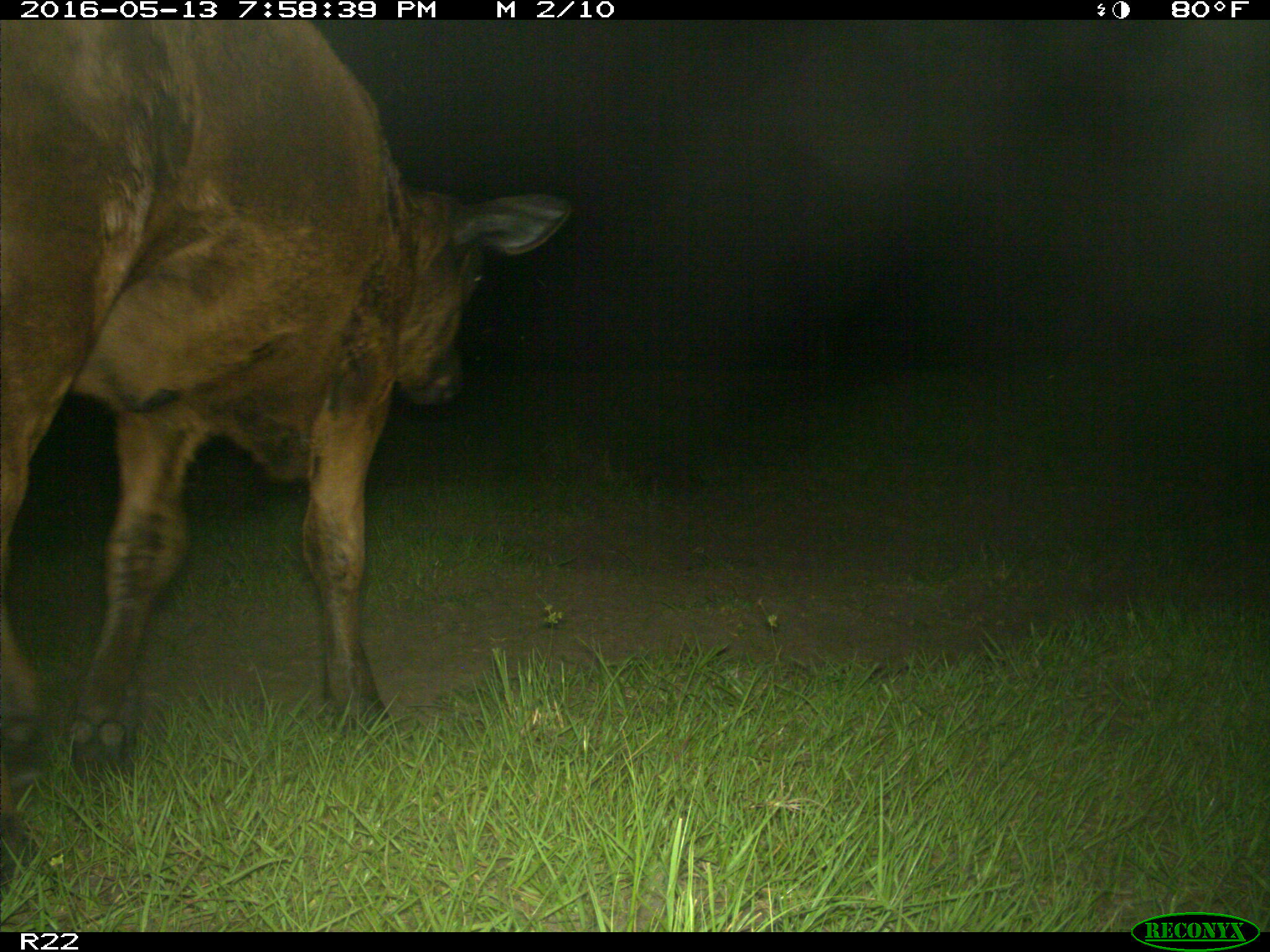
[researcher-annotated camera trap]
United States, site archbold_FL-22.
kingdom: Animalia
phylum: Chordata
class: Mammalia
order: Artiodactyla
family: Bovidae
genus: Bos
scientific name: Bos taurus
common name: domestic cow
Bos taurus (domestic cow).